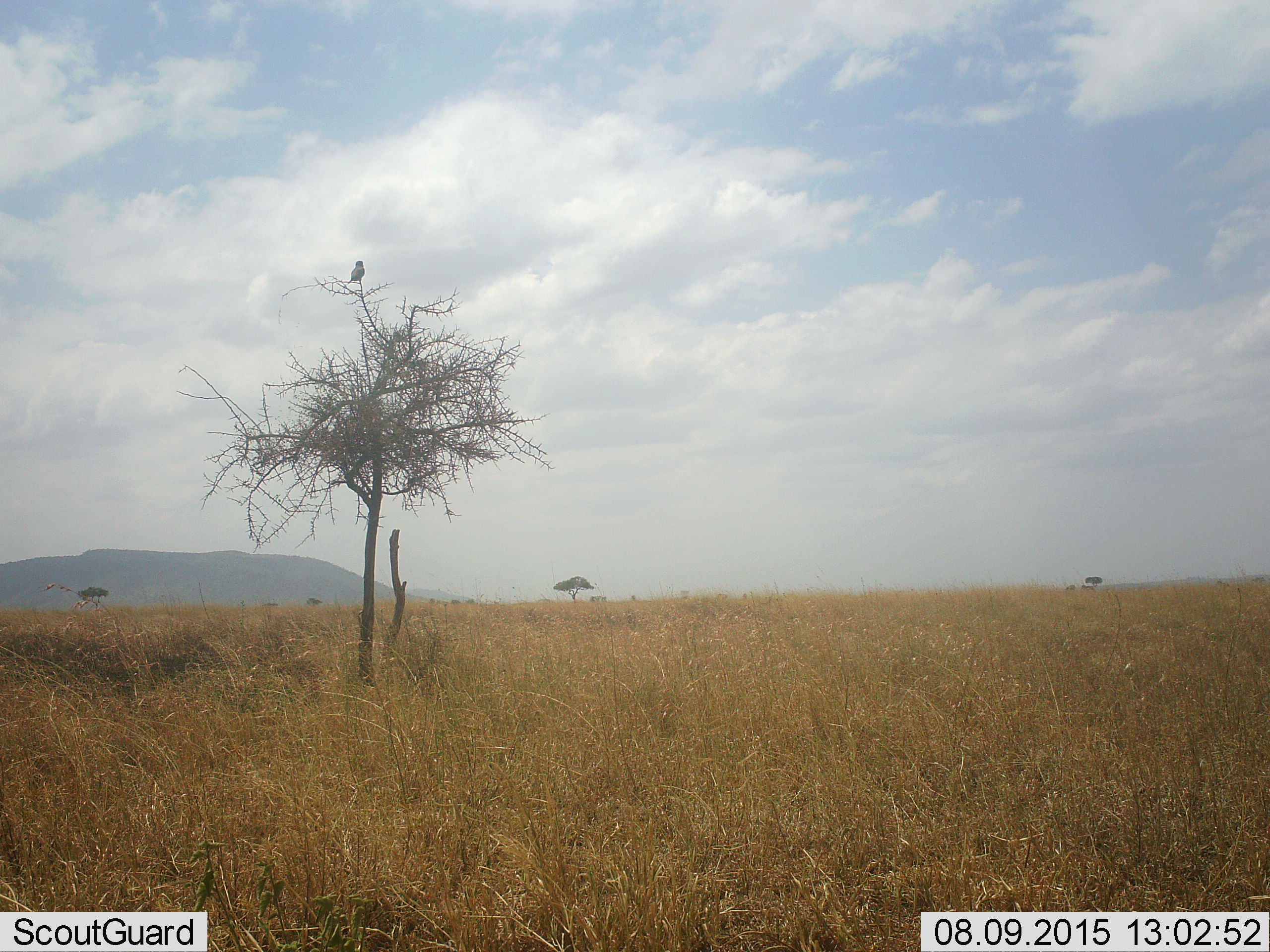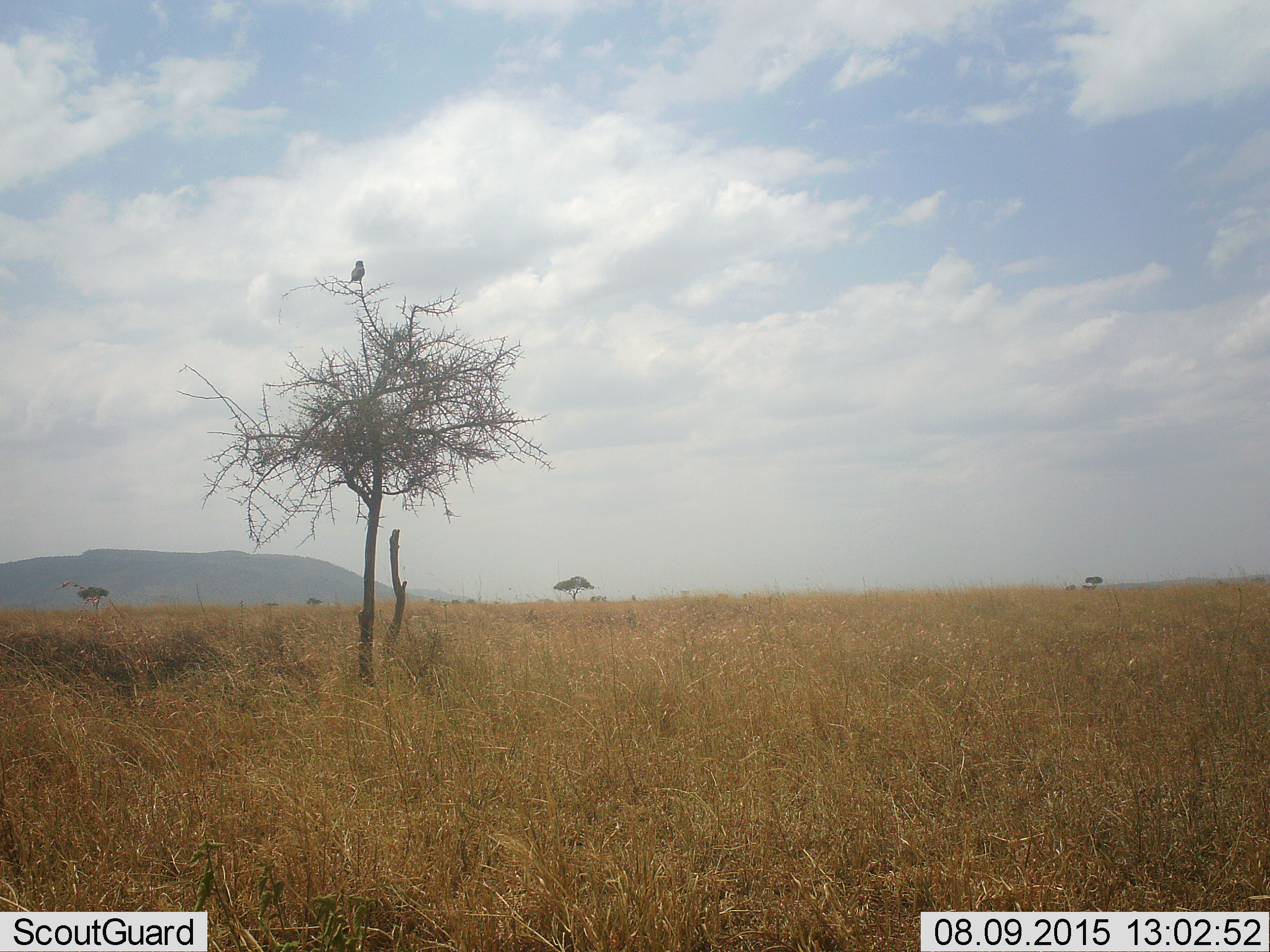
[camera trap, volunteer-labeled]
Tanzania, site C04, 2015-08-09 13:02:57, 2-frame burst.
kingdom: Animalia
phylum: Chordata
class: Aves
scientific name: Aves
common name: bird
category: otherbird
Otherbird (bird) (Aves), count 1. Behavior (volunteer vote fractions): standing 23%, resting 77%, moving 0%, interacting 0%. Young present (vote fraction): 0%. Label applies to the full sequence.